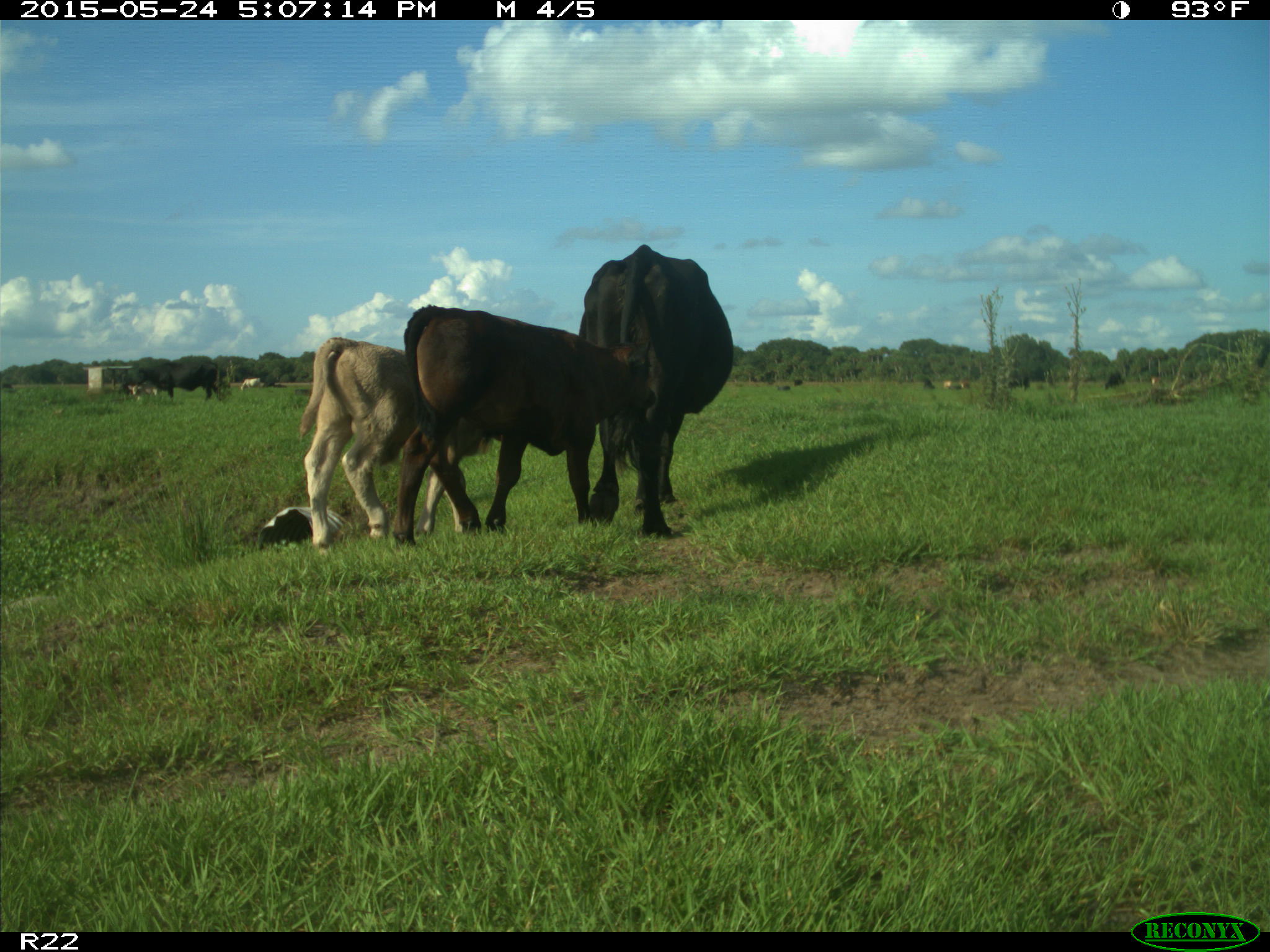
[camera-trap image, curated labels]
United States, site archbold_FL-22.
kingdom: Animalia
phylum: Chordata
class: Mammalia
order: Artiodactyla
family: Bovidae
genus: Bos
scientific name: Bos taurus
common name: domestic cow